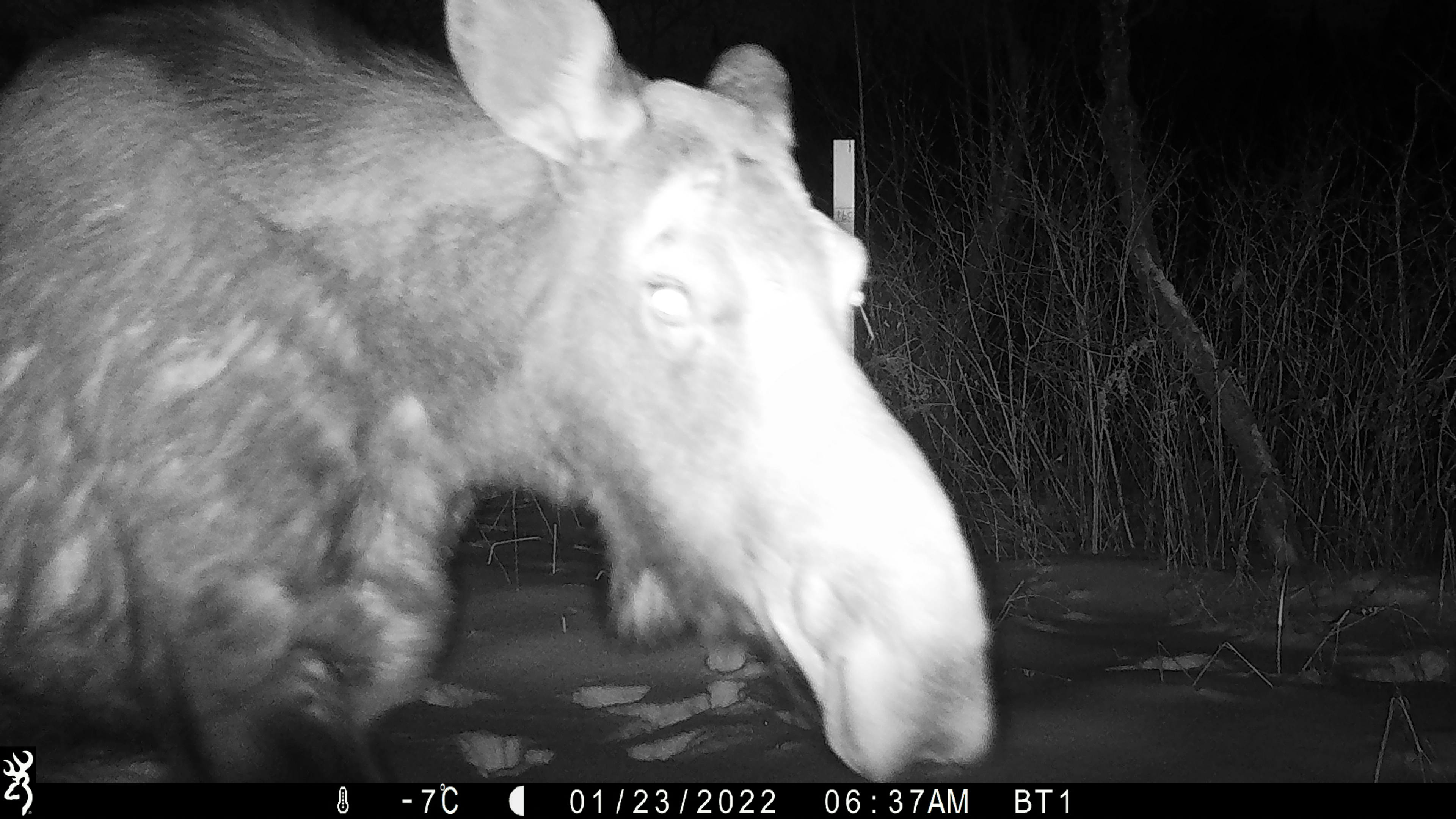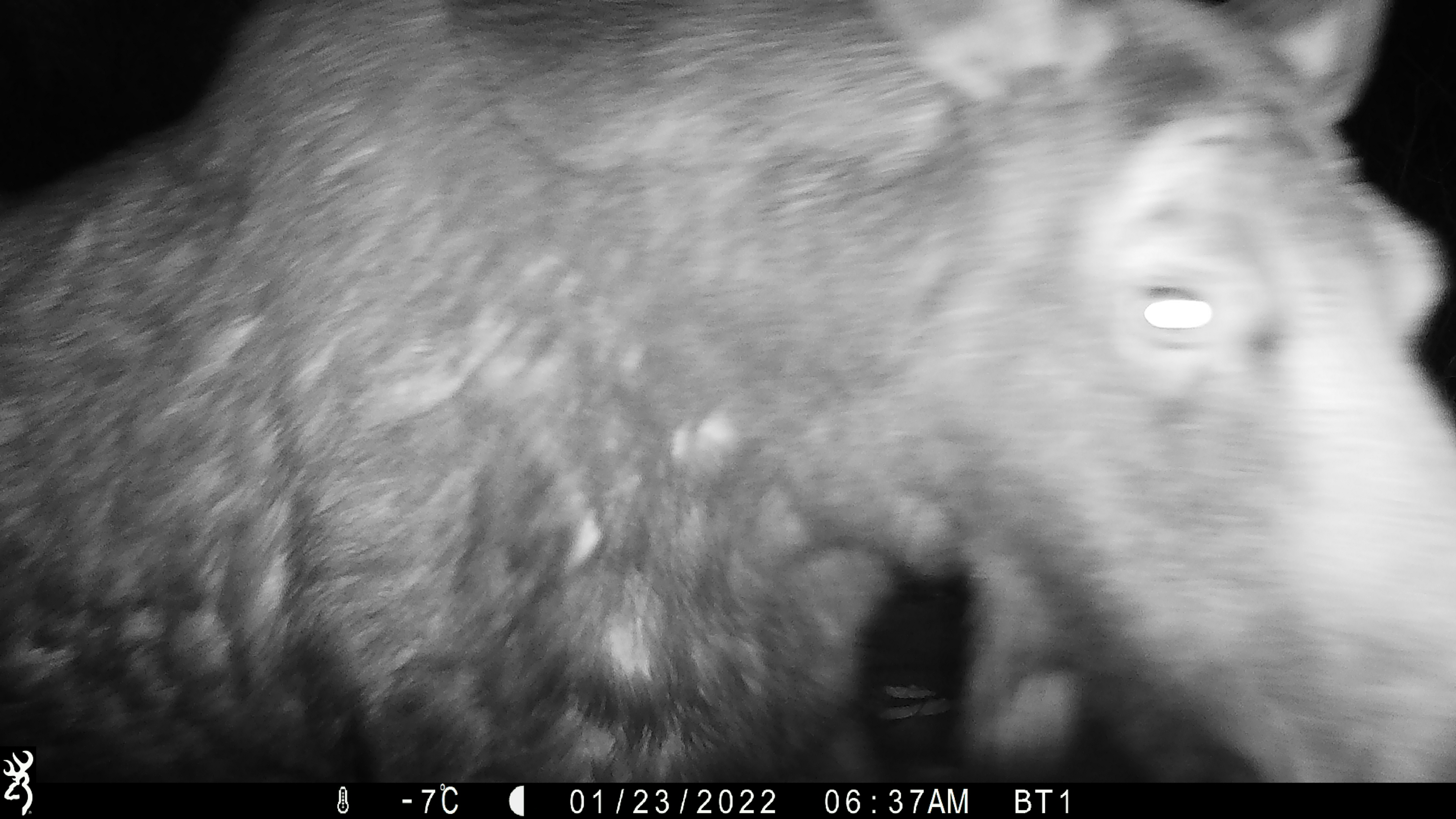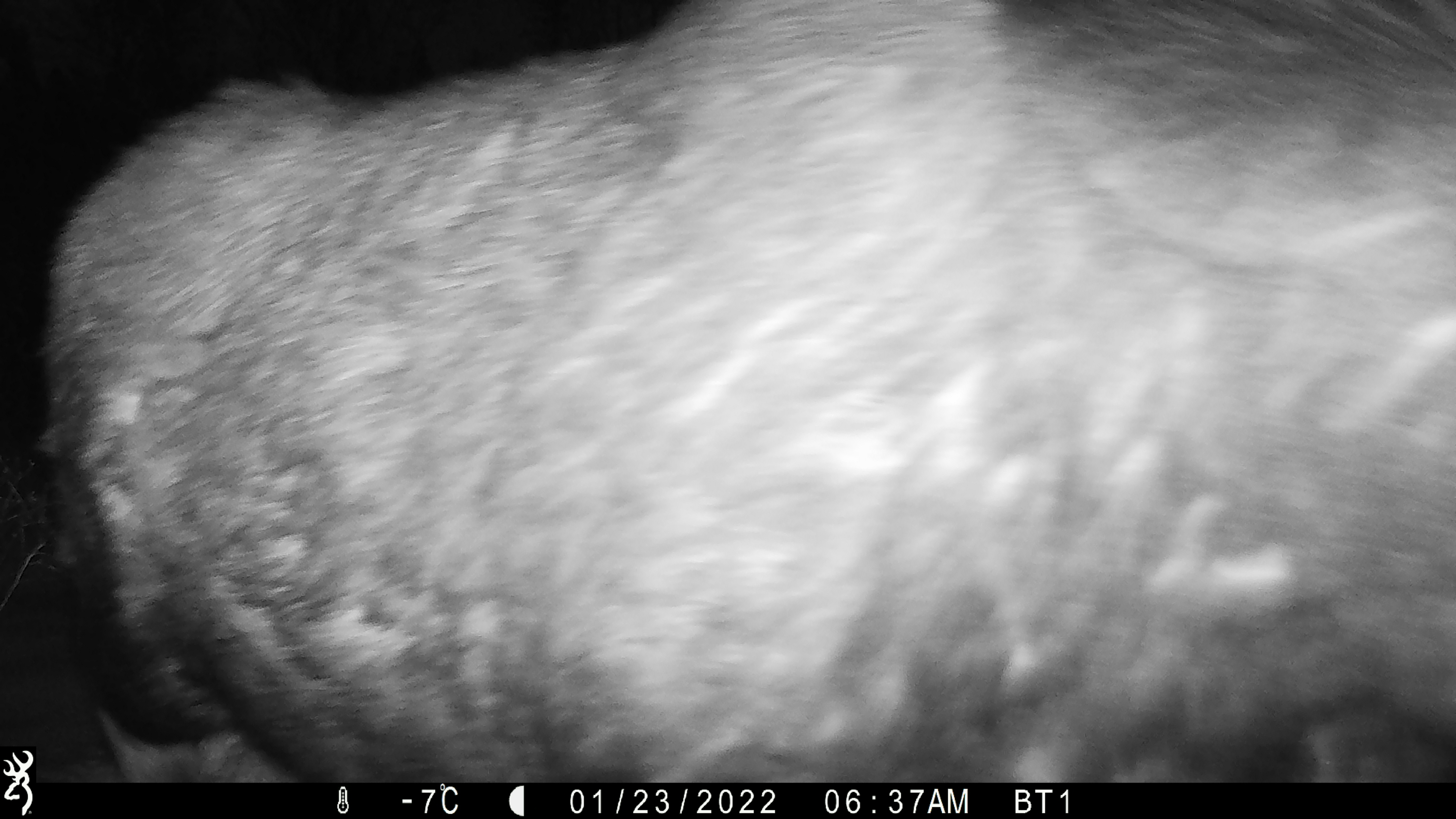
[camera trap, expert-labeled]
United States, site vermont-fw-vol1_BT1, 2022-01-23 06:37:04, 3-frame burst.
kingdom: Animalia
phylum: Chordata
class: Mammalia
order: Artiodactyla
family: Cervidae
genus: Alces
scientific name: Alces alces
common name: moose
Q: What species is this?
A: Moose (Alces alces).